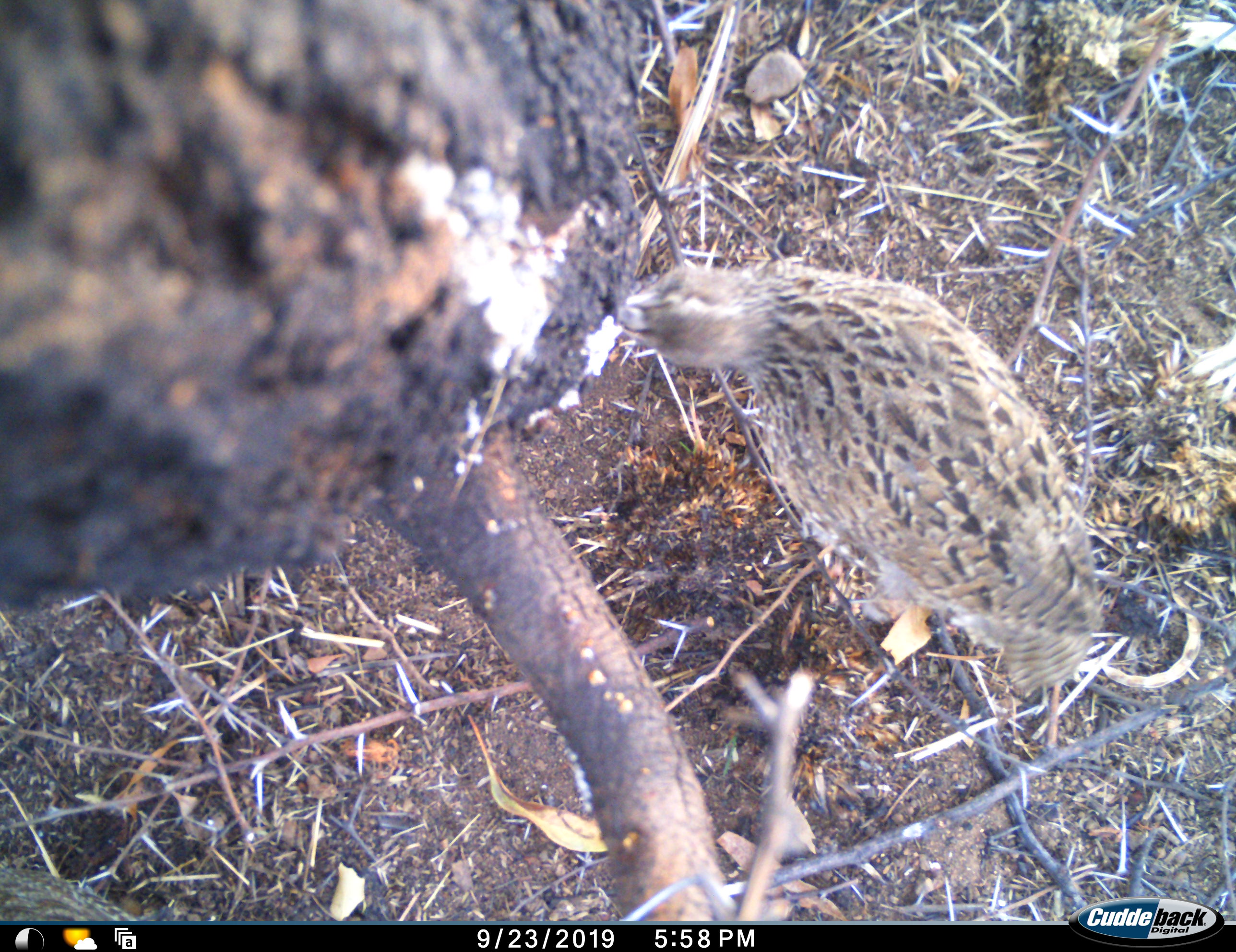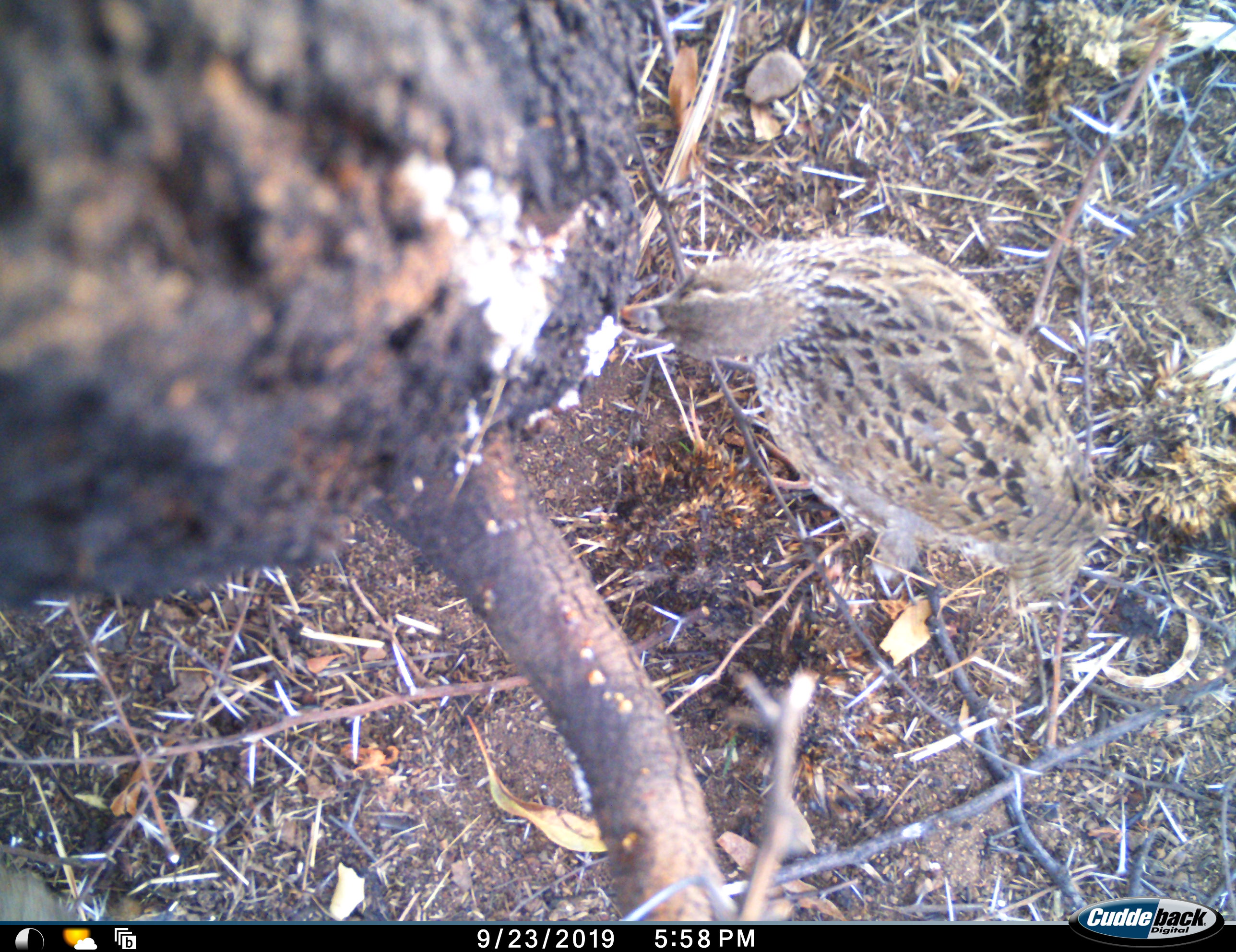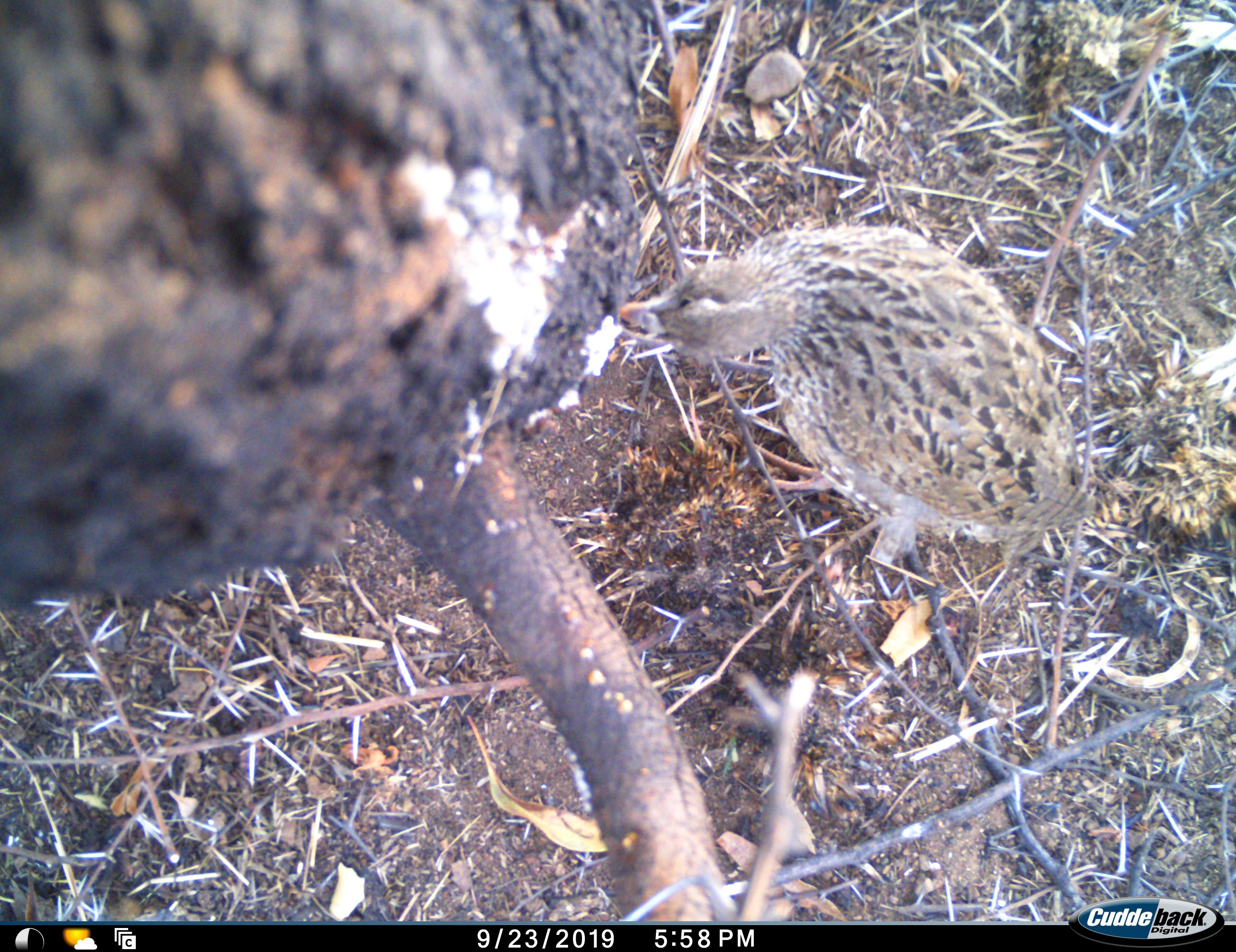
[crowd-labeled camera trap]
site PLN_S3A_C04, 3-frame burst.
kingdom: Animalia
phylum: Chordata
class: Aves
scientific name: Aves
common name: bird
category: birdother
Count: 1.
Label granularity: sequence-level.